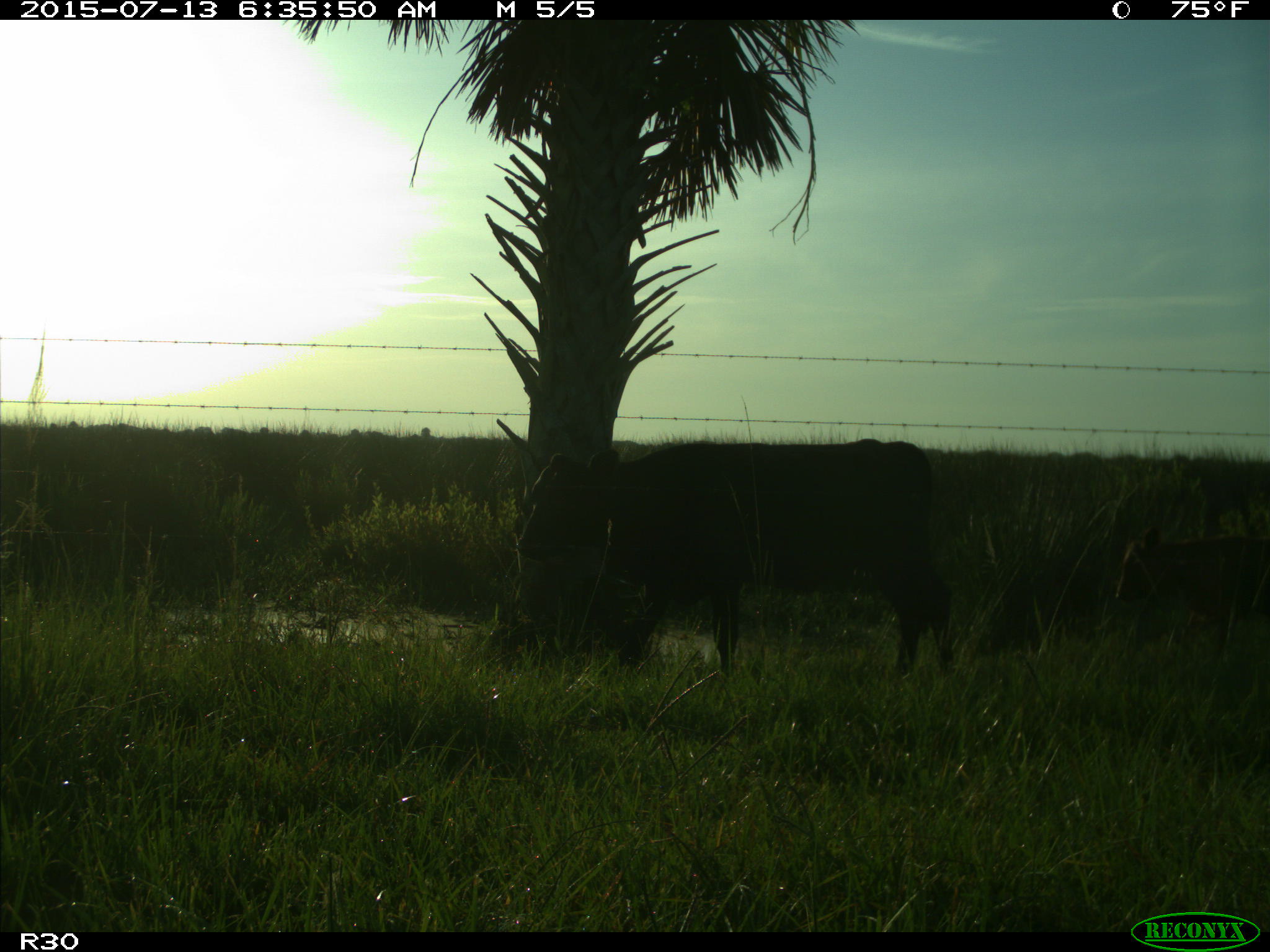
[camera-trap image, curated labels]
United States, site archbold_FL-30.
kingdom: Animalia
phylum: Chordata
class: Mammalia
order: Artiodactyla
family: Bovidae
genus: Bos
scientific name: Bos taurus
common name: domestic cow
Bos taurus (domestic cow).